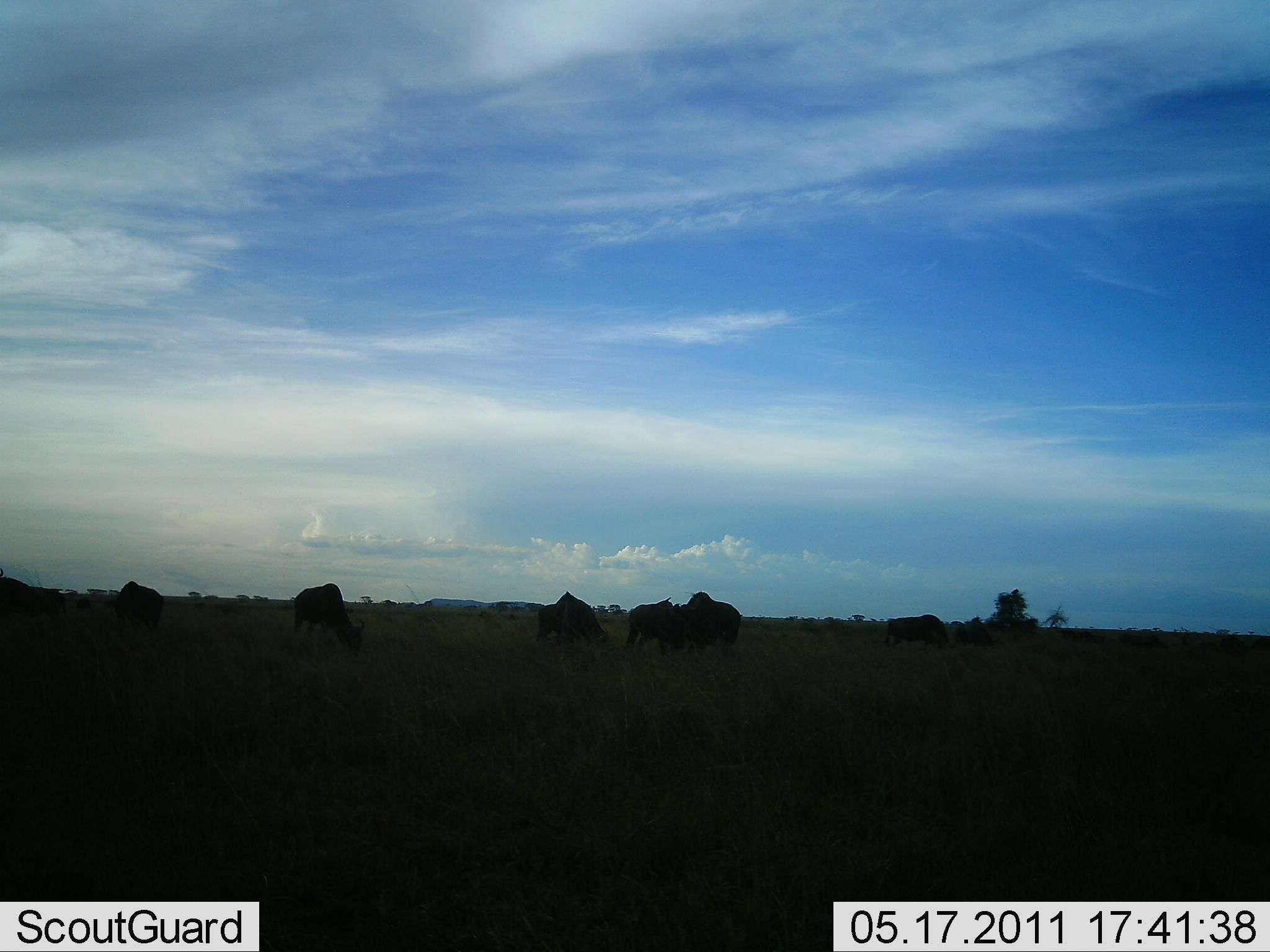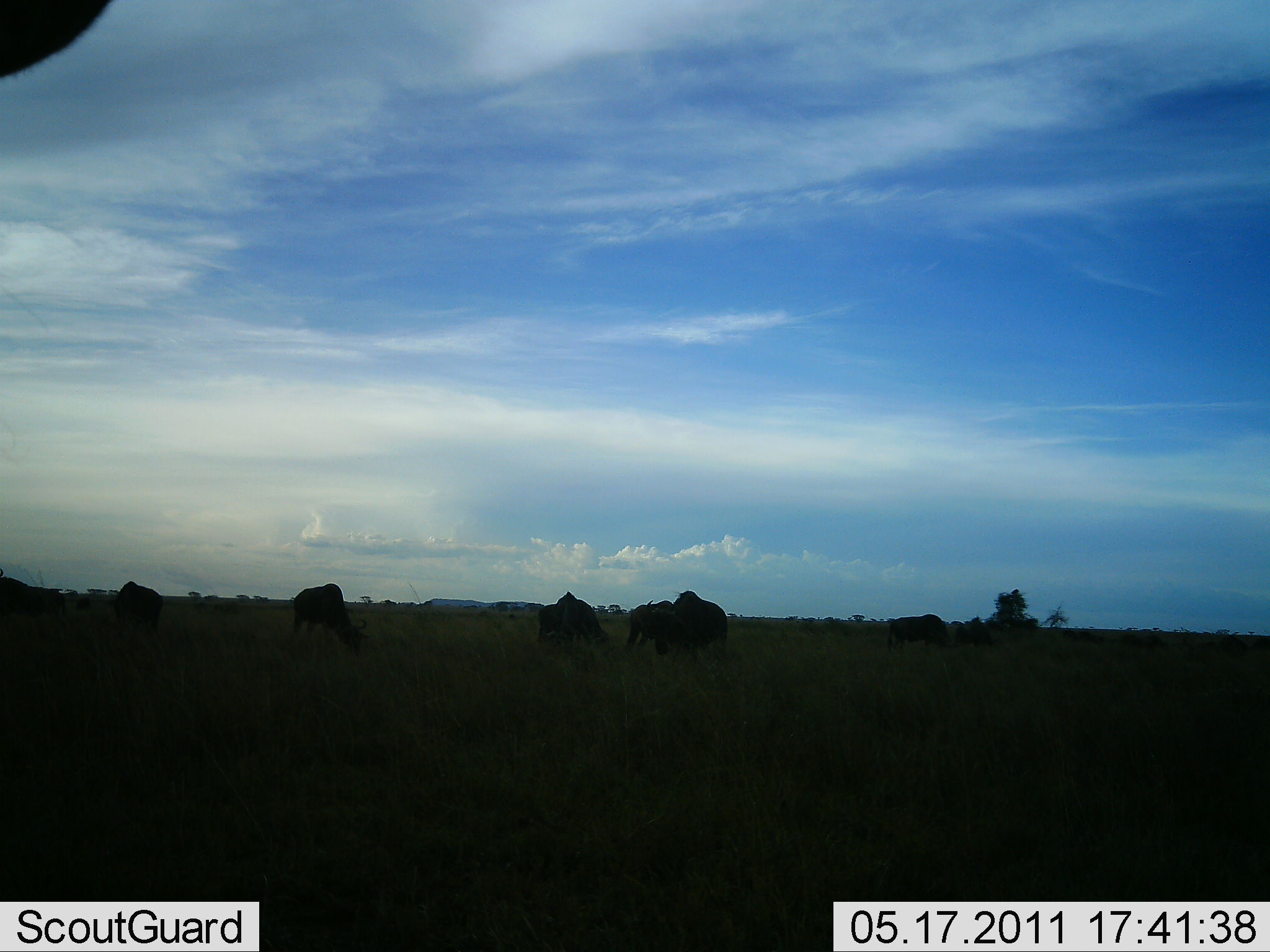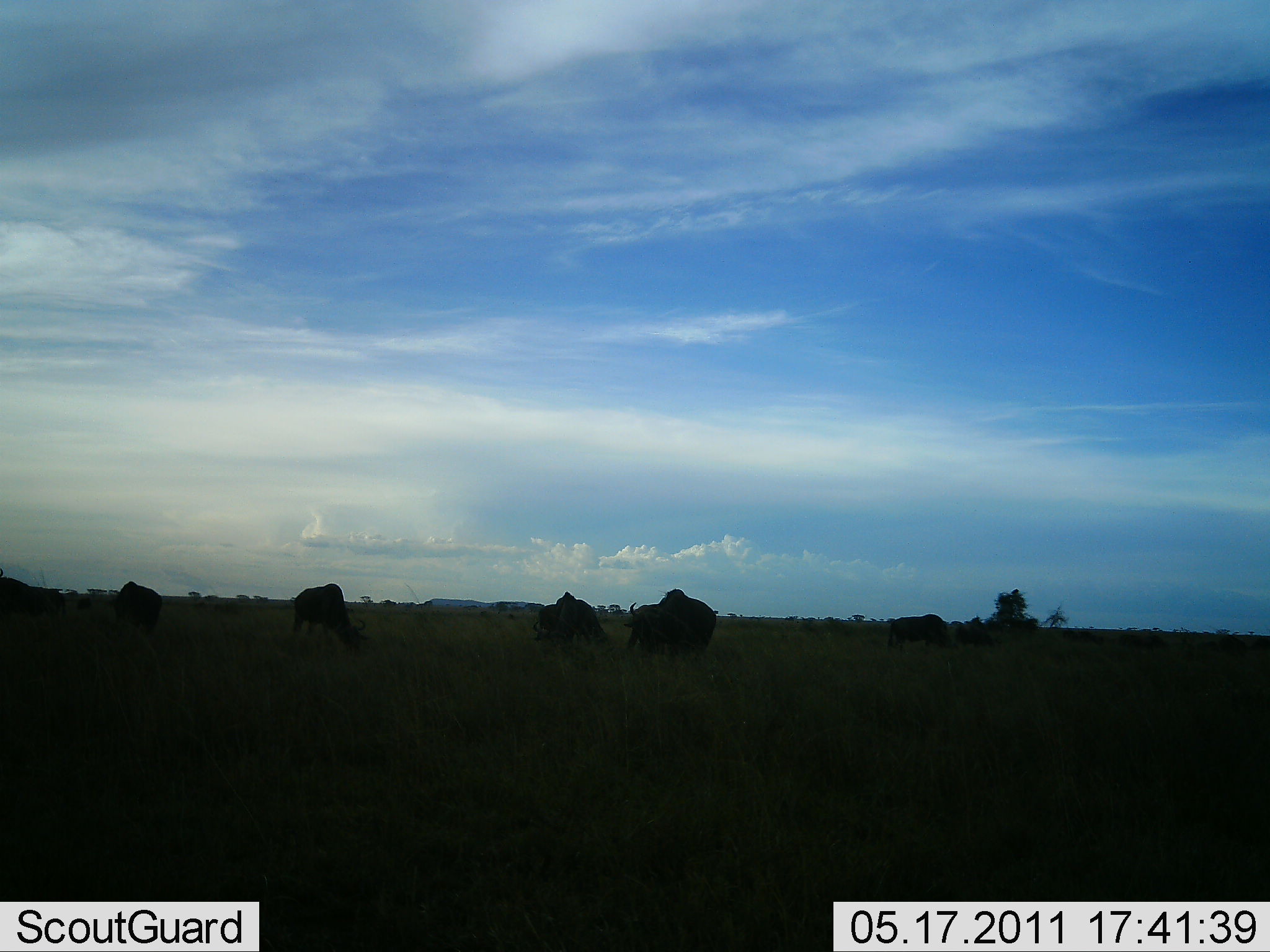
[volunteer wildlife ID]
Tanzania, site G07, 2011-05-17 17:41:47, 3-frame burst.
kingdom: Animalia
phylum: Chordata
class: Mammalia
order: Artiodactyla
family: Bovidae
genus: Connochaetes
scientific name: Connochaetes taurinus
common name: blue wildebeest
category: wildebeest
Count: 7.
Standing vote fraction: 31%.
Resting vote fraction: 0%.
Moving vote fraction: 8%.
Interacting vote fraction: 0%.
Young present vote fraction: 0%.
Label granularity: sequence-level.